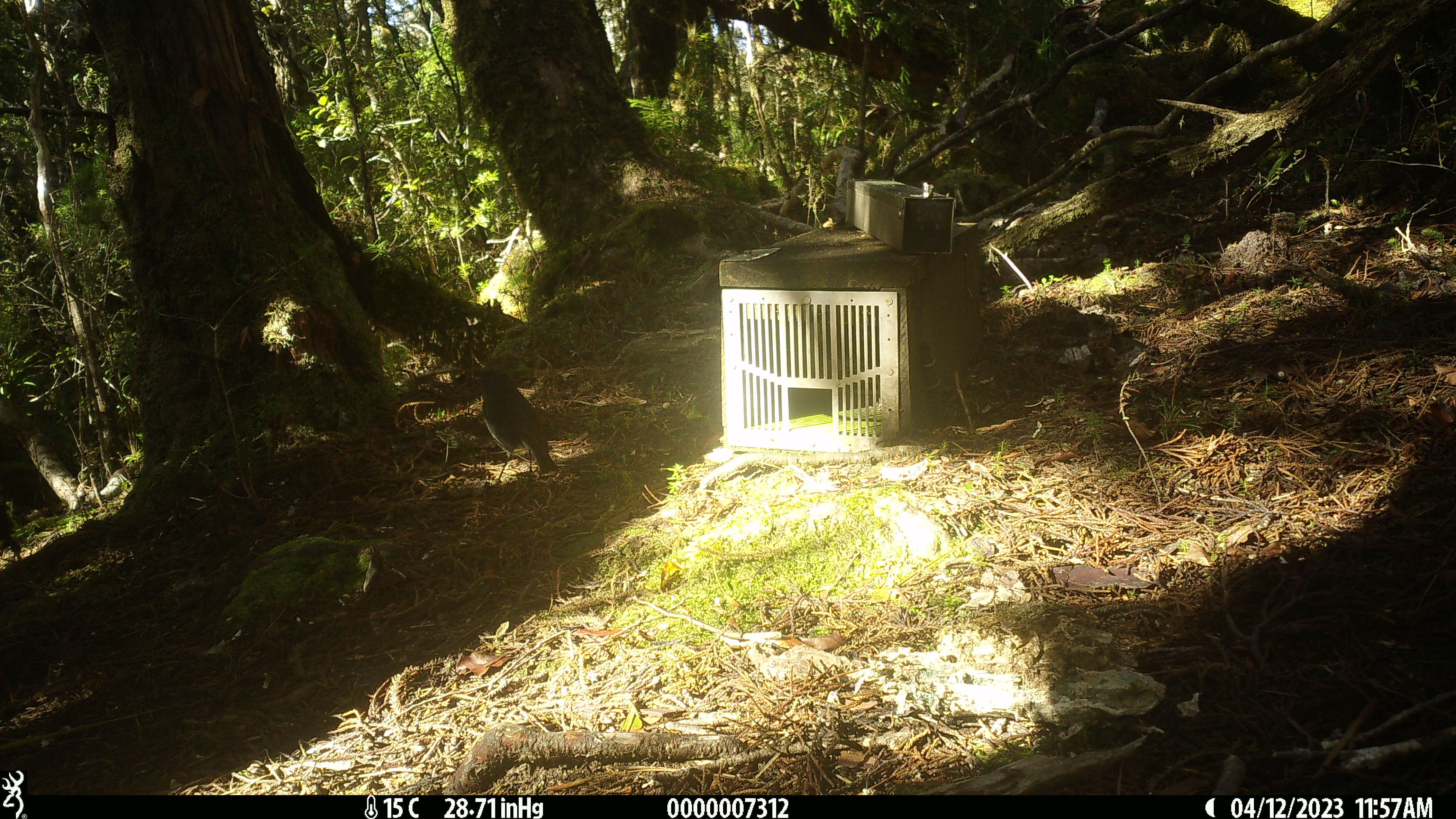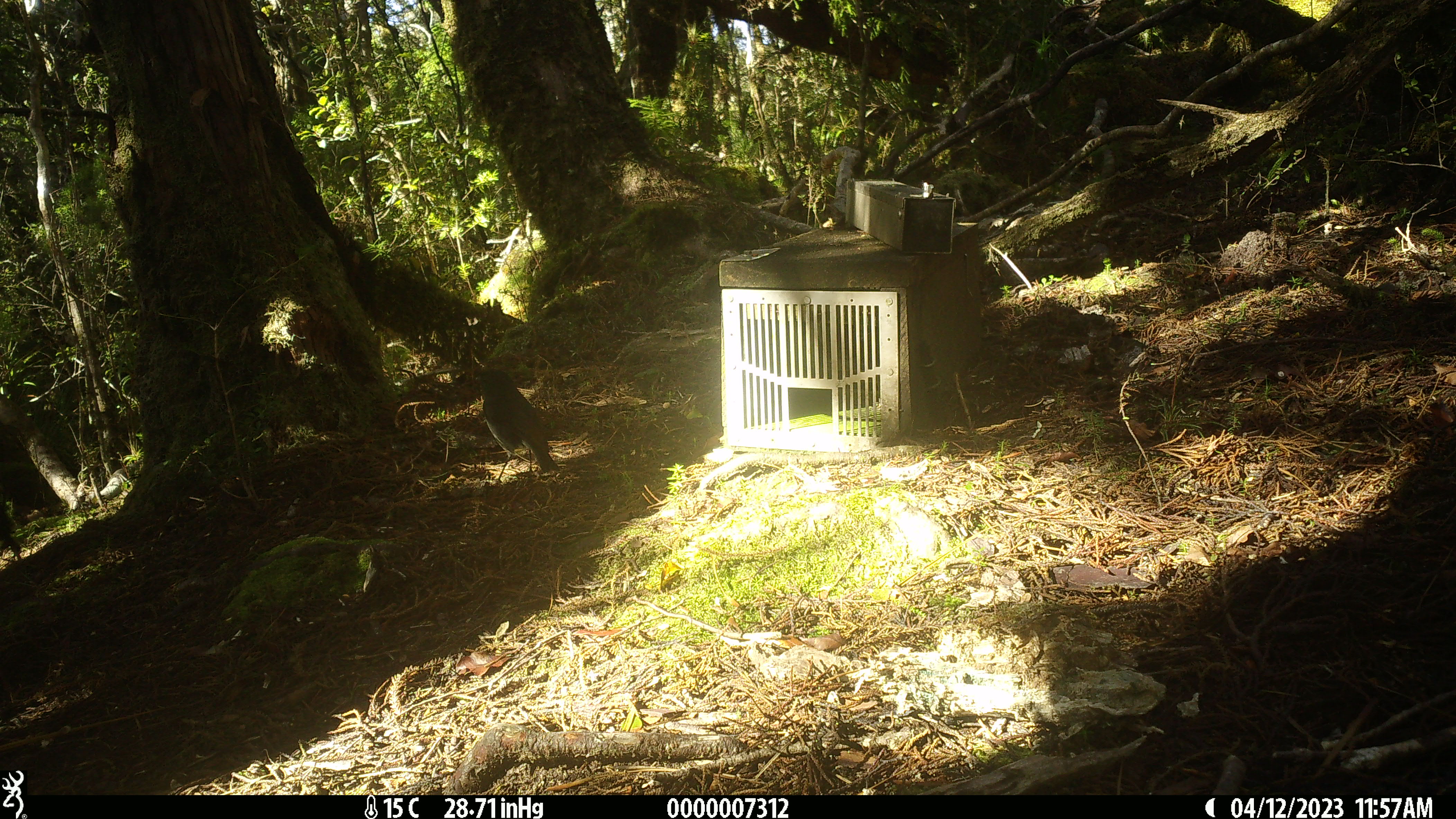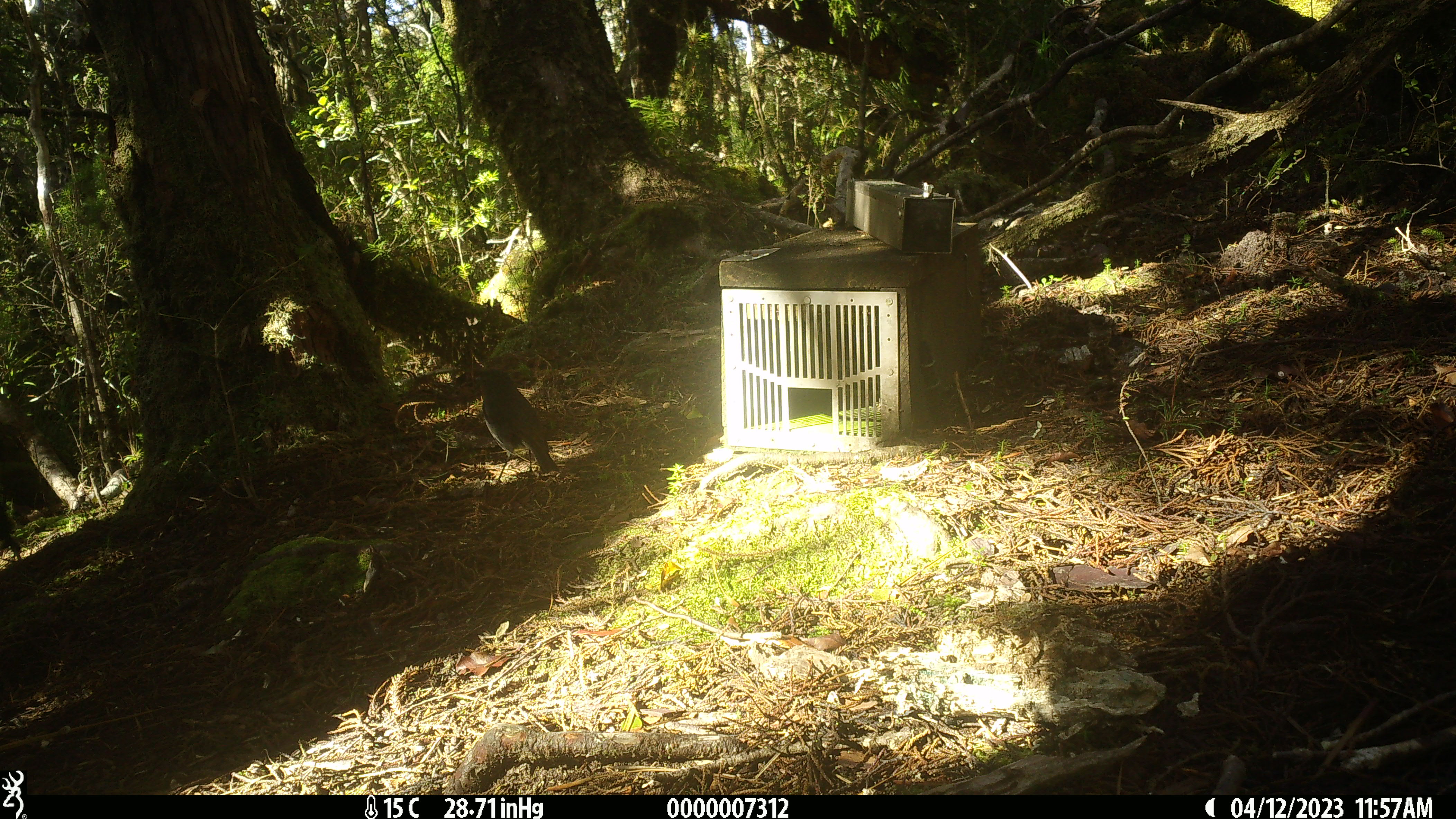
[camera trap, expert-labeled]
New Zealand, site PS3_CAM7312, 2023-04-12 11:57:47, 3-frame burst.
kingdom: Animalia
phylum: Chordata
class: Aves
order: Passeriformes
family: Petroicidae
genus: Petroica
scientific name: Petroica australis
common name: new zealand robin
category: robin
Robin (new zealand robin) (Petroica australis).